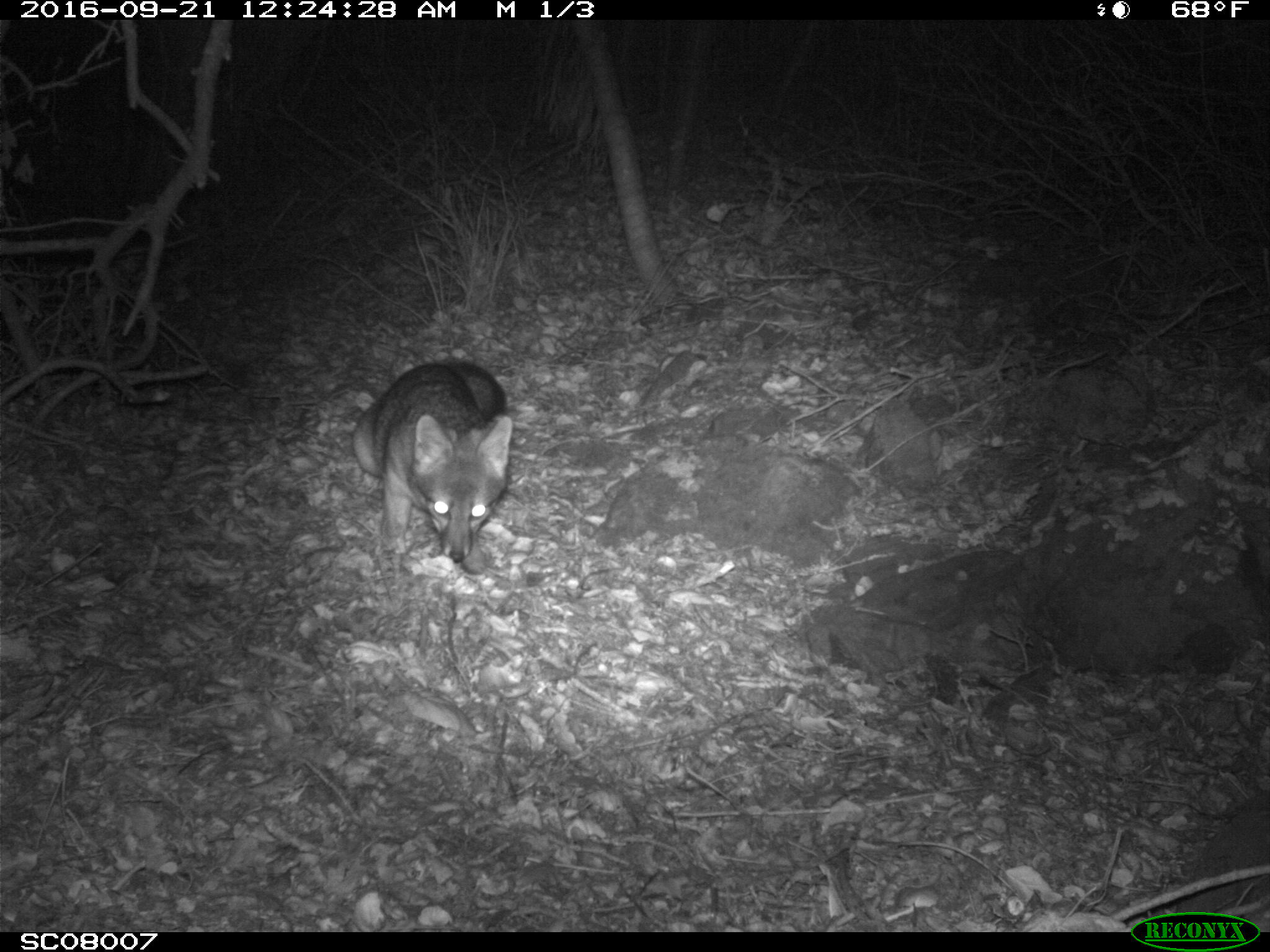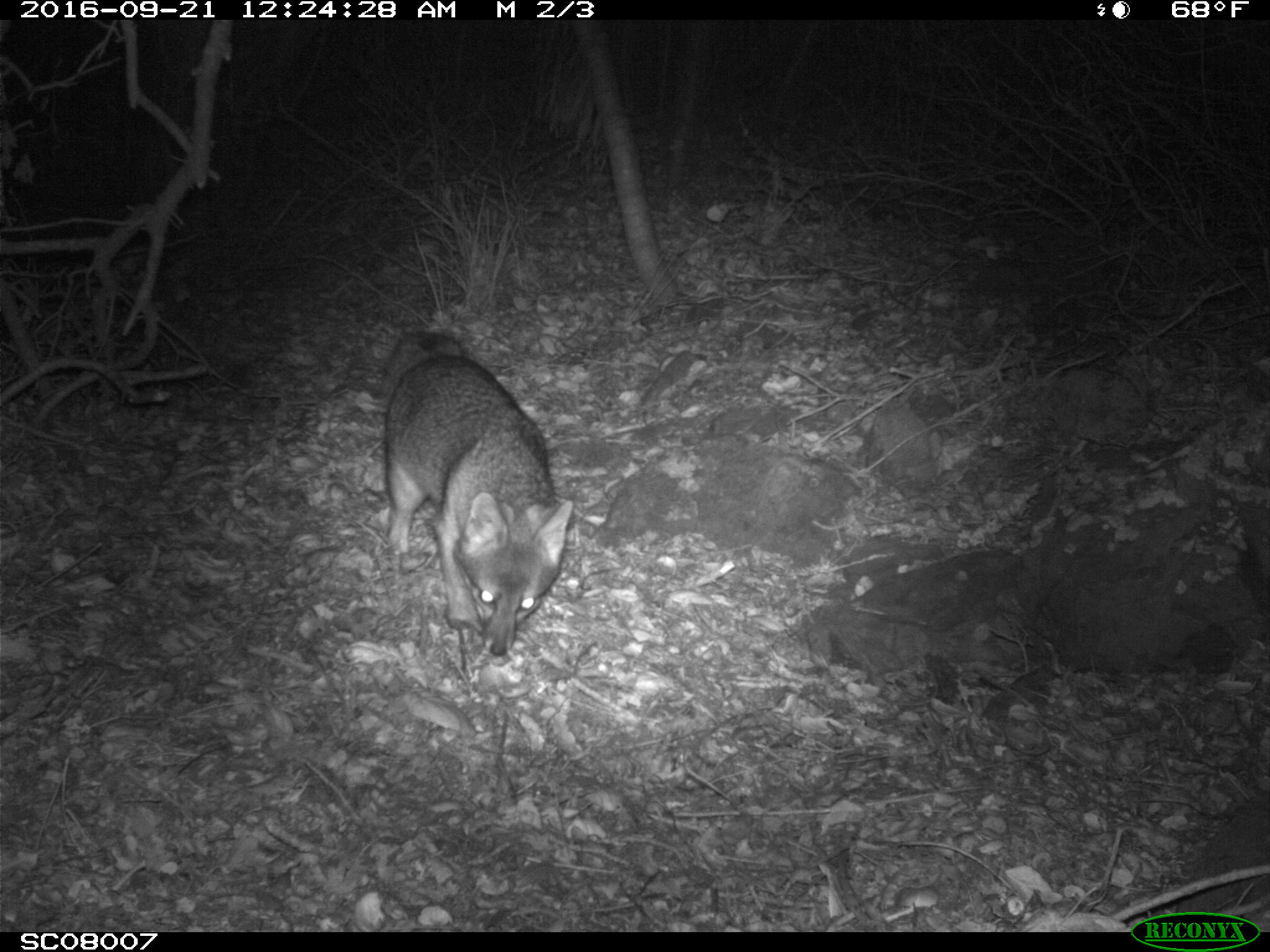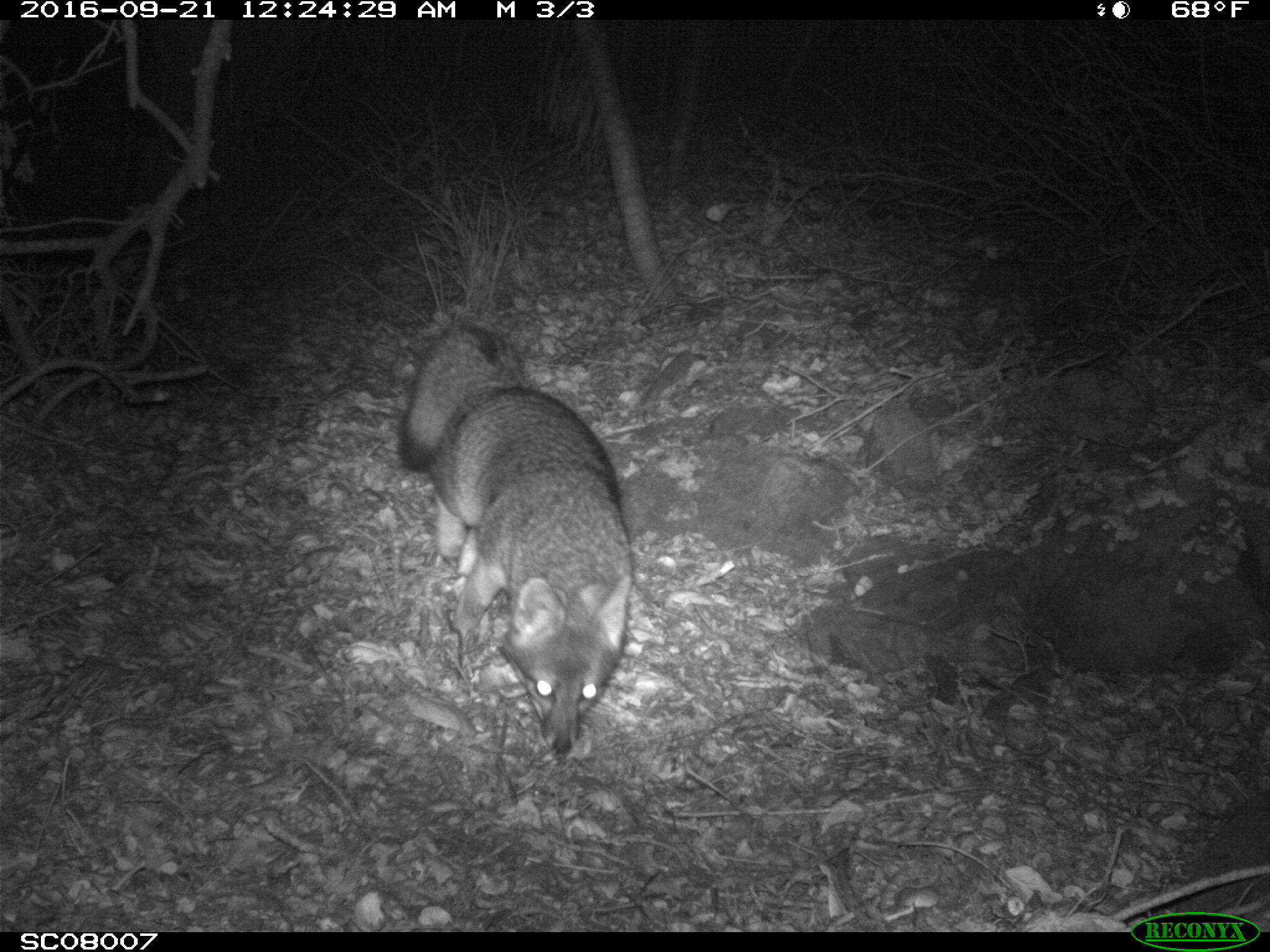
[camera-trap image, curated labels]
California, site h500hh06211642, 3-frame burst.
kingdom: Animalia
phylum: Chordata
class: Mammalia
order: Carnivora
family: Canidae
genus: Urocyon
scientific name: Urocyon littoralis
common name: island fox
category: fox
Fox (island fox) (Urocyon littoralis).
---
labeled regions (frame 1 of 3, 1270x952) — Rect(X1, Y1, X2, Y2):
fox: Rect(353, 359, 513, 574)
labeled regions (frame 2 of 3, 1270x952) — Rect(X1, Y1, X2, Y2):
fox: Rect(380, 326, 572, 658)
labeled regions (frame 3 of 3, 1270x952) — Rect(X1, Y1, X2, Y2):
fox: Rect(396, 319, 632, 760)